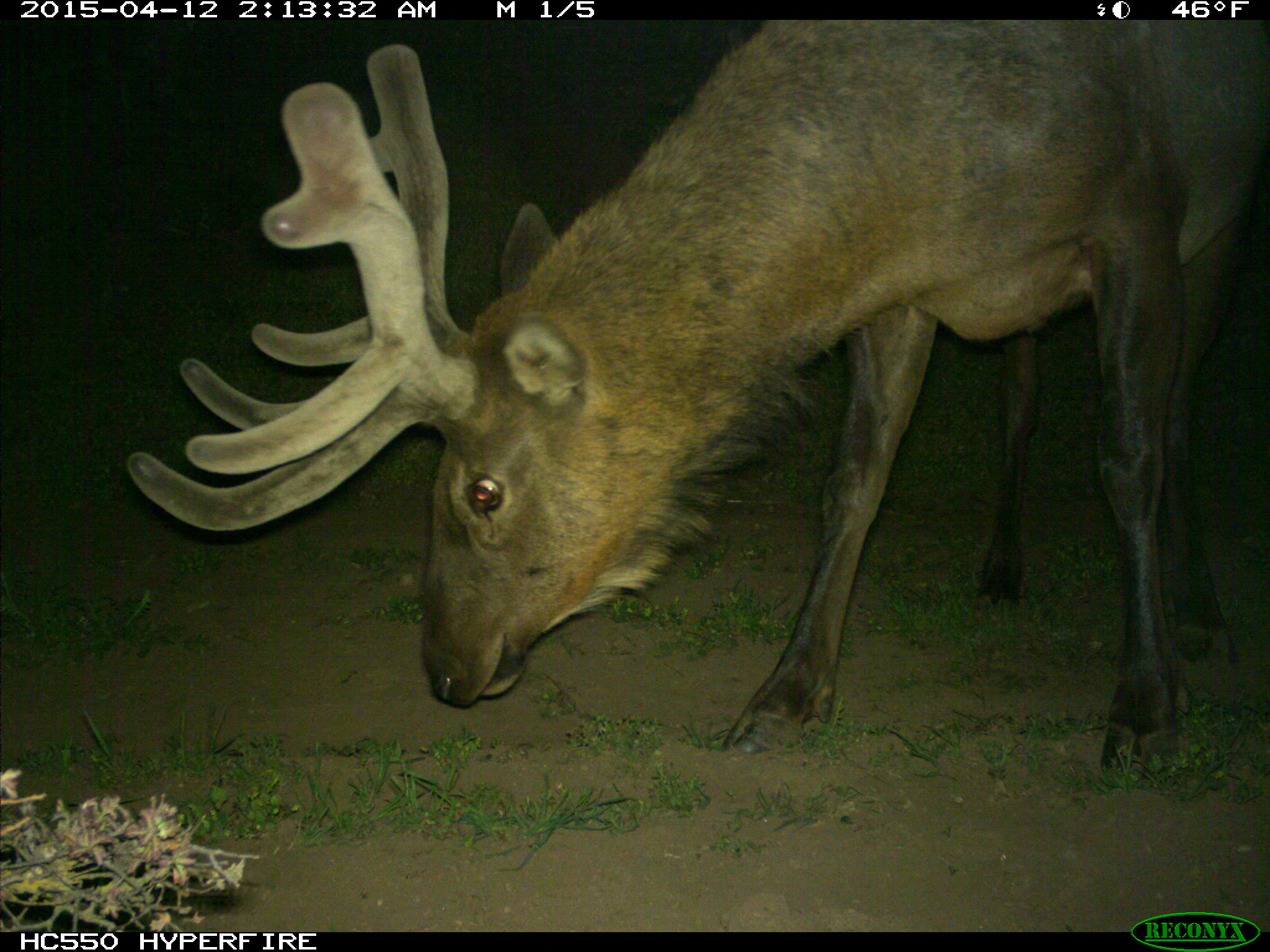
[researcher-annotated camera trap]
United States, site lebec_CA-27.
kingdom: Animalia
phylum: Chordata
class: Mammalia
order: Artiodactyla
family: Cervidae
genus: Cervus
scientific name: Cervus canadensis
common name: elk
Cervus canadensis (elk).